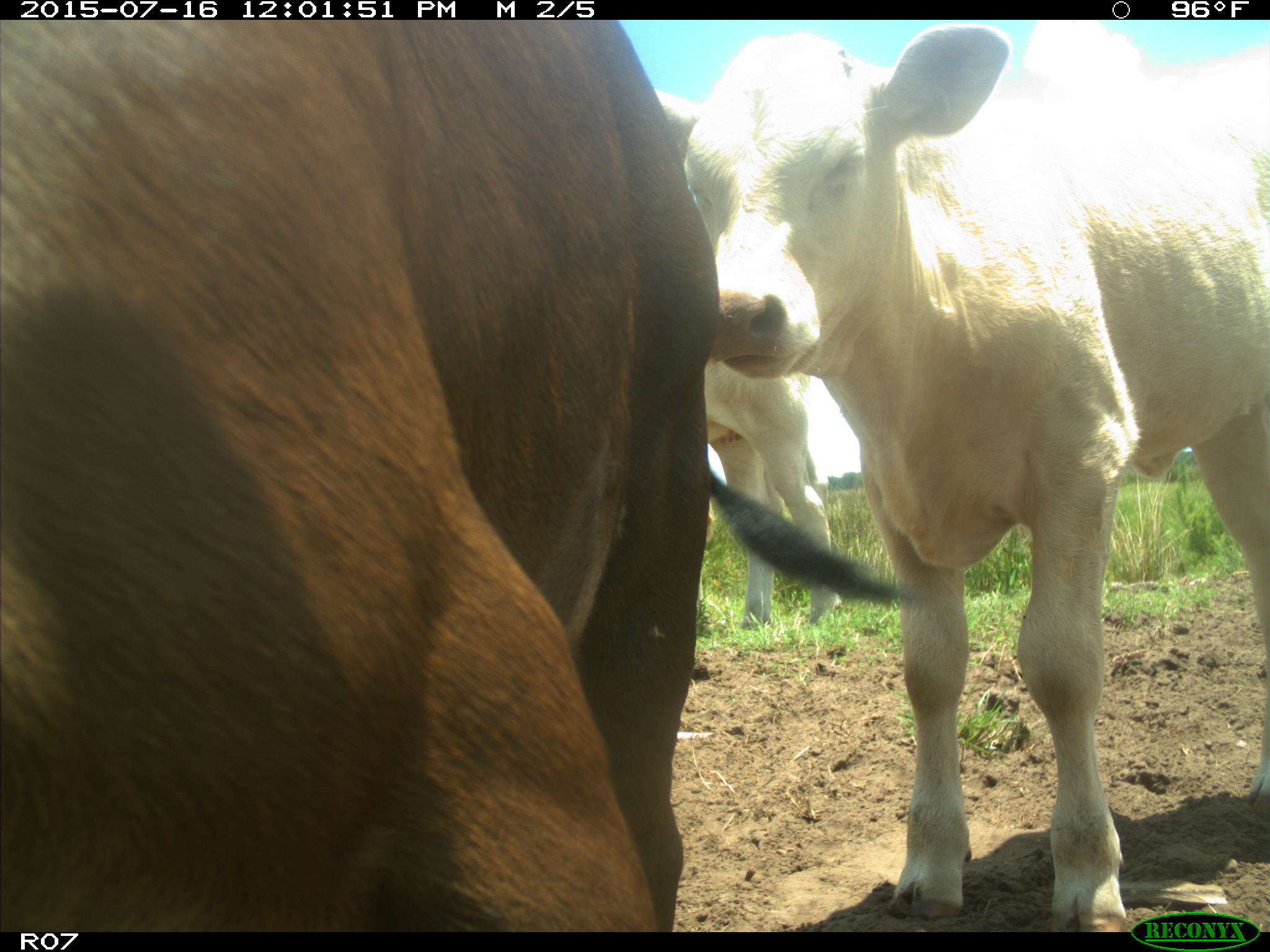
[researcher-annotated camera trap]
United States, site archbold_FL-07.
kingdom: Animalia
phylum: Chordata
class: Mammalia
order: Artiodactyla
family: Bovidae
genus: Bos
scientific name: Bos taurus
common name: domestic cow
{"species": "Bos taurus (domestic cow)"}